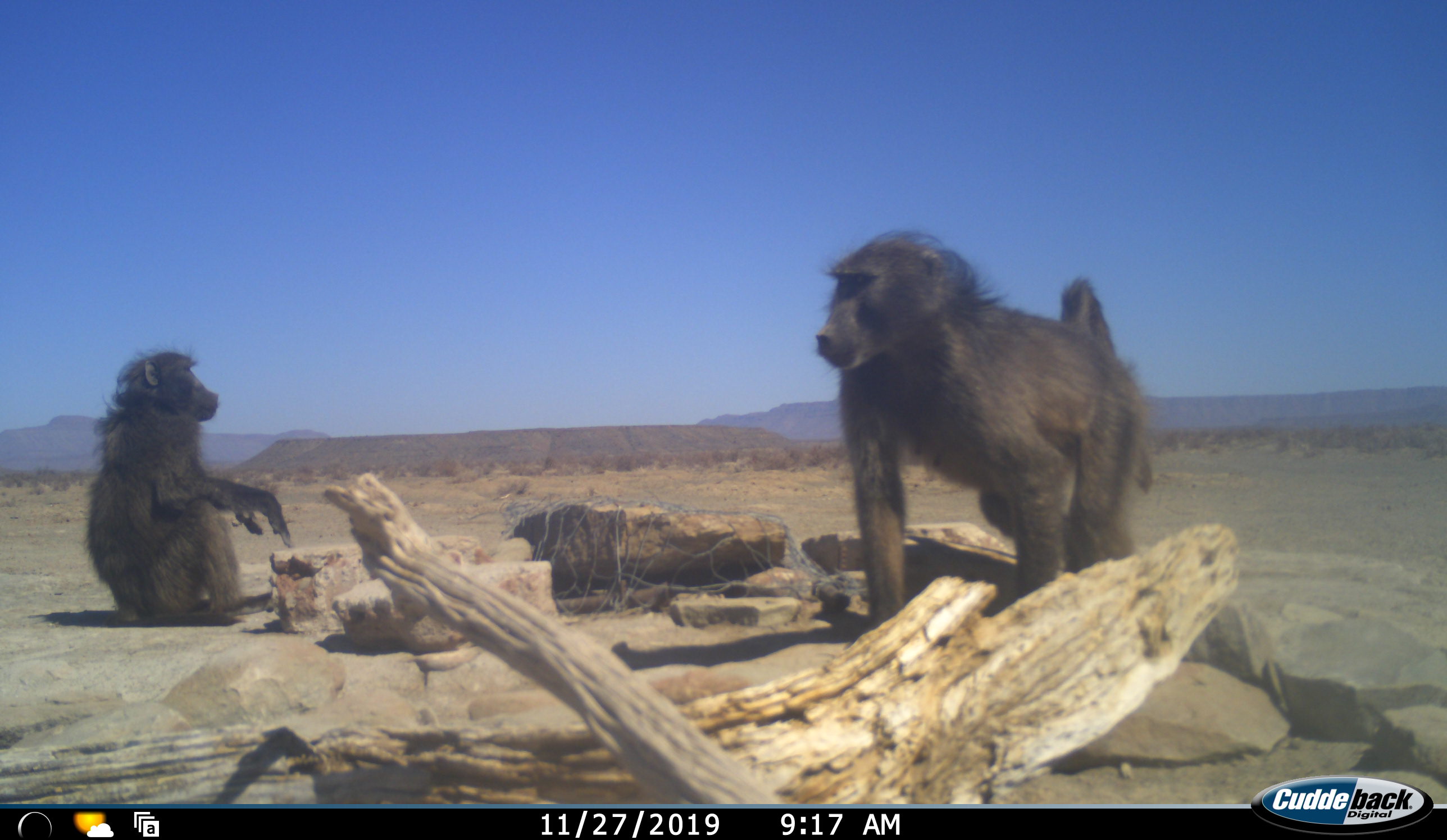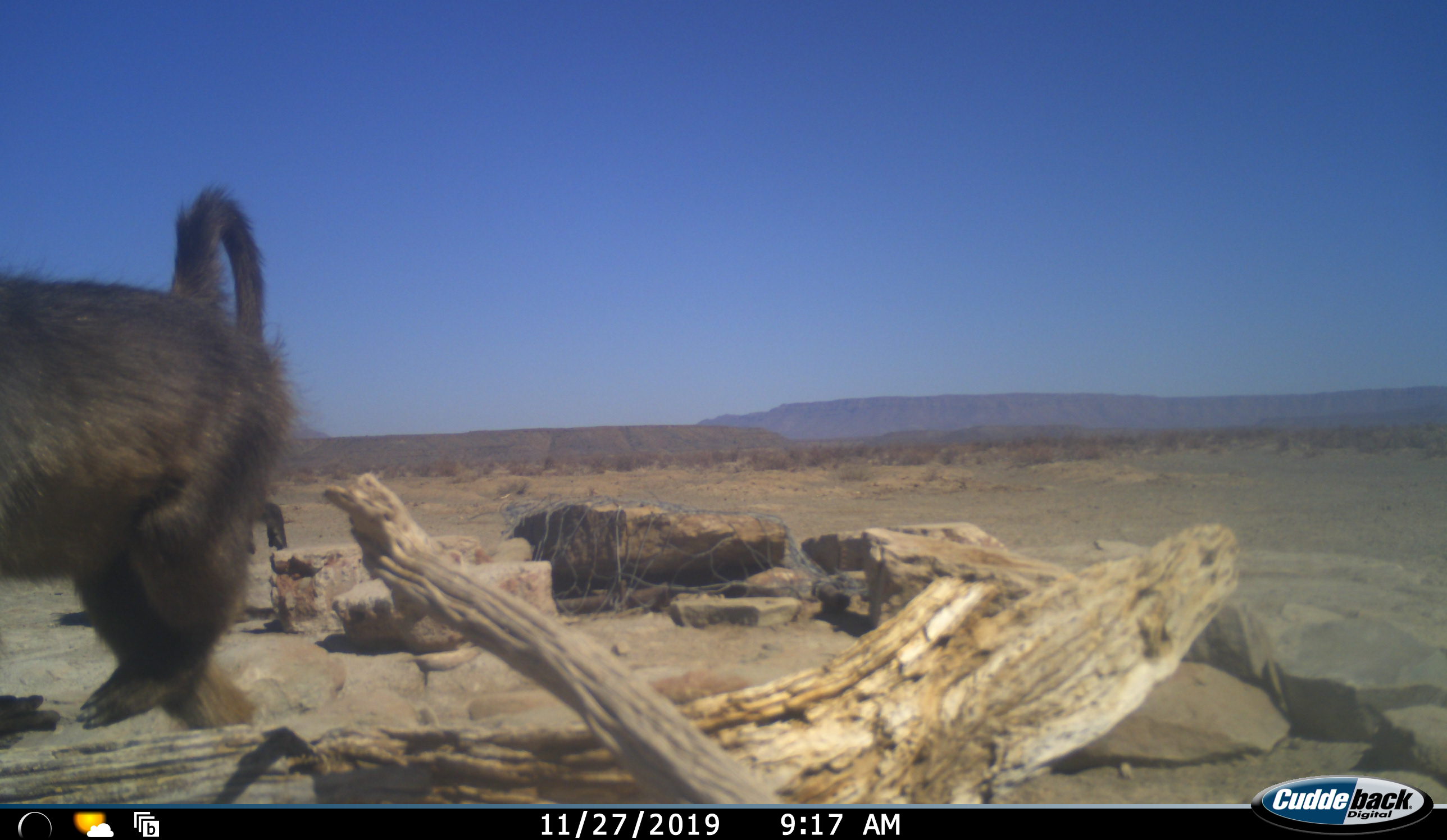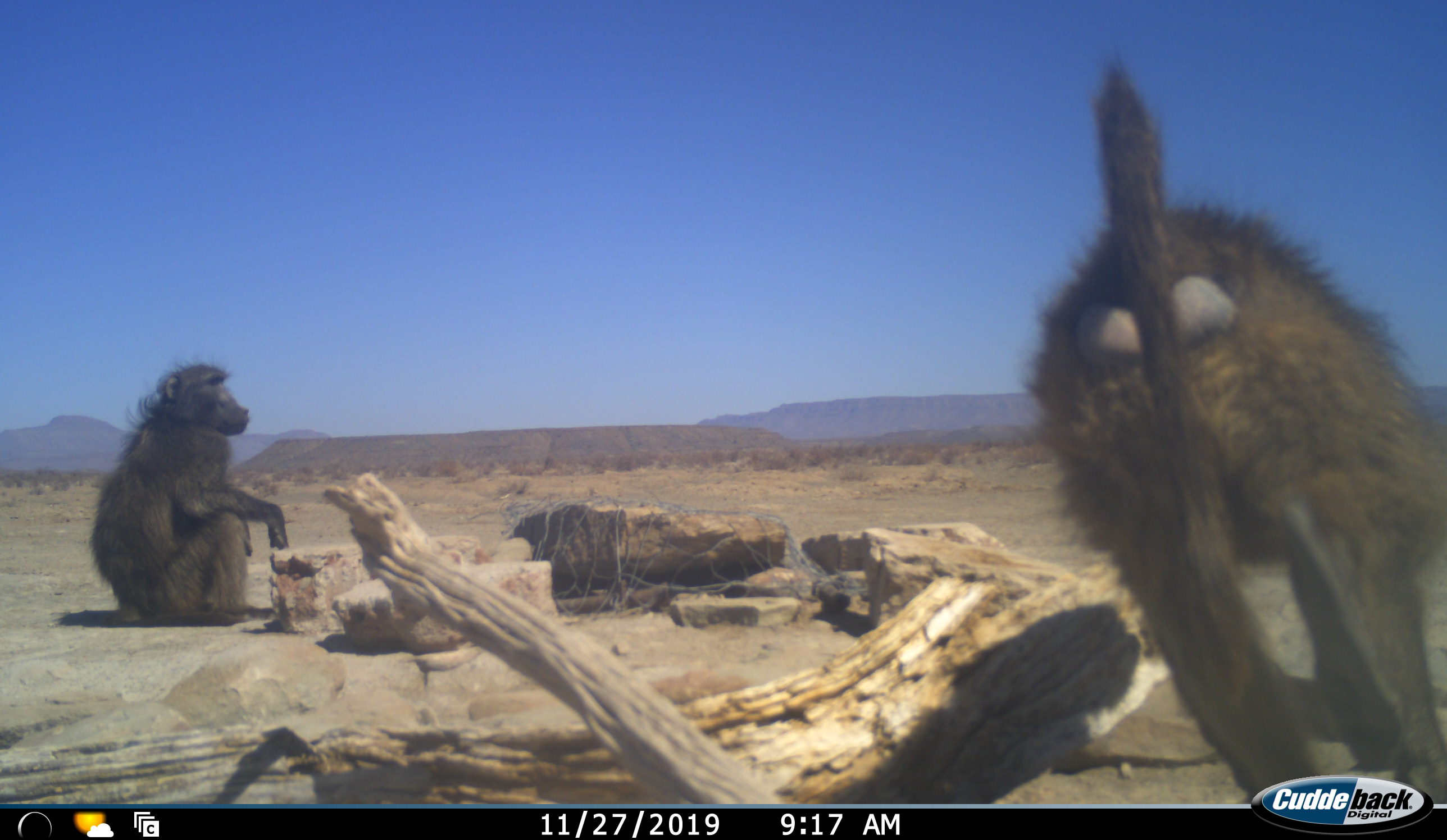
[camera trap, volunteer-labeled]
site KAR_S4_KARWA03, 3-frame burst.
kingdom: Animalia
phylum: Chordata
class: Mammalia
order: Primates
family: Cercopithecidae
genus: Papio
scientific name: Papio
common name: baboon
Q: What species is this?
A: Baboon (Papio).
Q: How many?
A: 2.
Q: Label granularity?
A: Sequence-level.